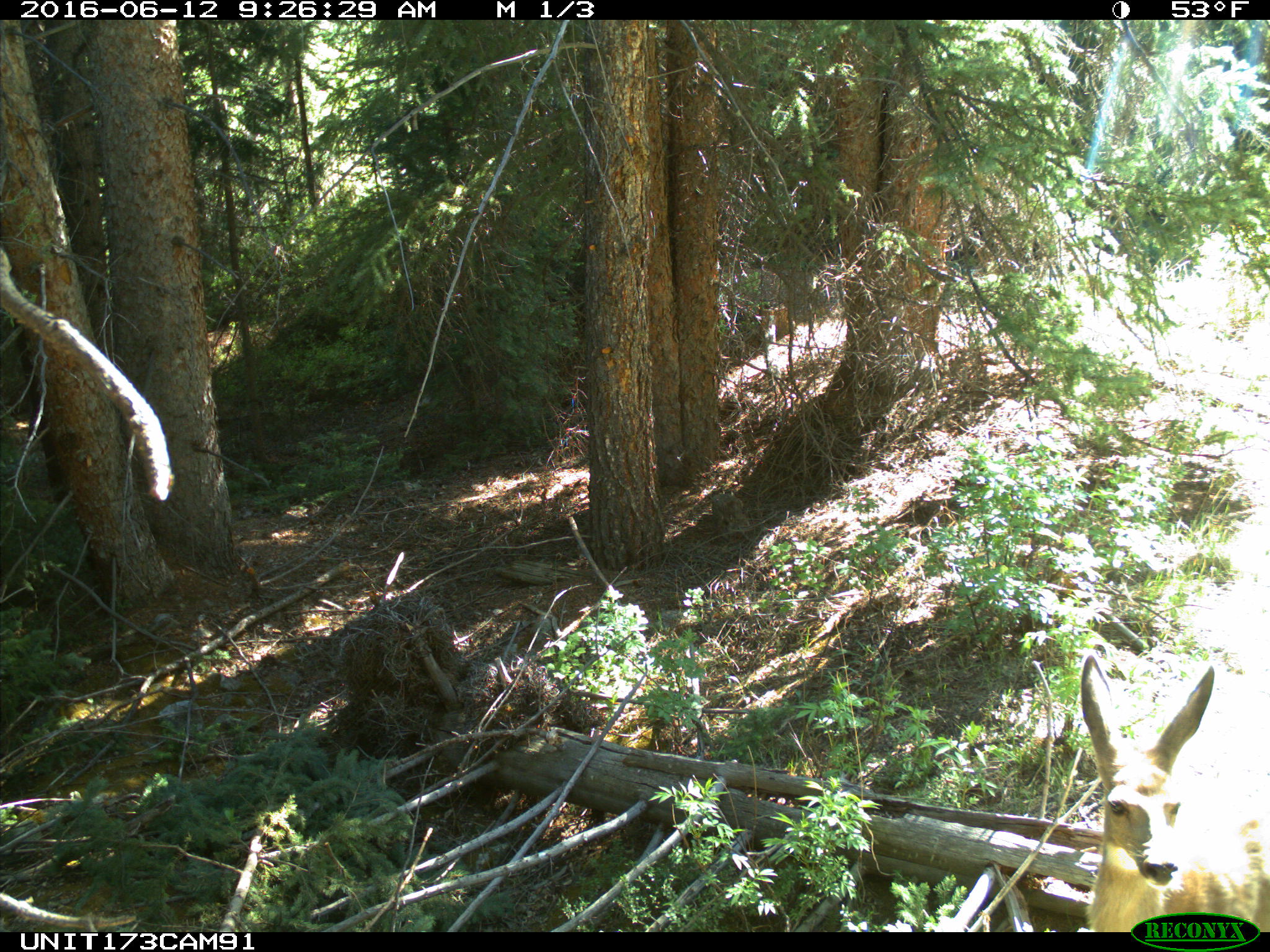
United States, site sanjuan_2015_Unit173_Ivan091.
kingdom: Animalia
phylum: Chordata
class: Mammalia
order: Artiodactyla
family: Cervidae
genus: Odocoileus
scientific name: Odocoileus hemionus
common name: mule deer